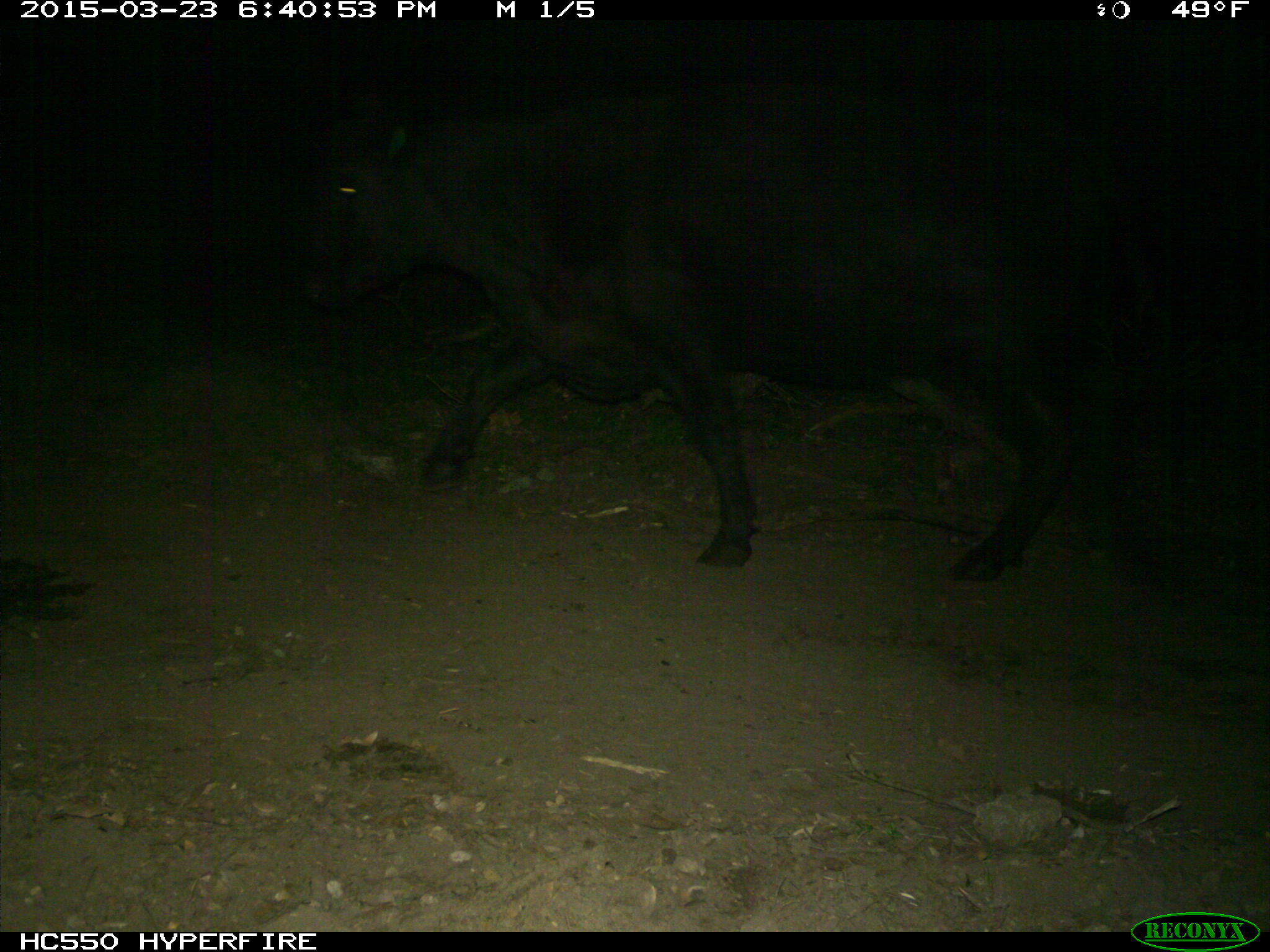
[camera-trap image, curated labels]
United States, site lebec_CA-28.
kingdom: Animalia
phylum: Chordata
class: Mammalia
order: Artiodactyla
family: Bovidae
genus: Bos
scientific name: Bos taurus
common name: domestic cow